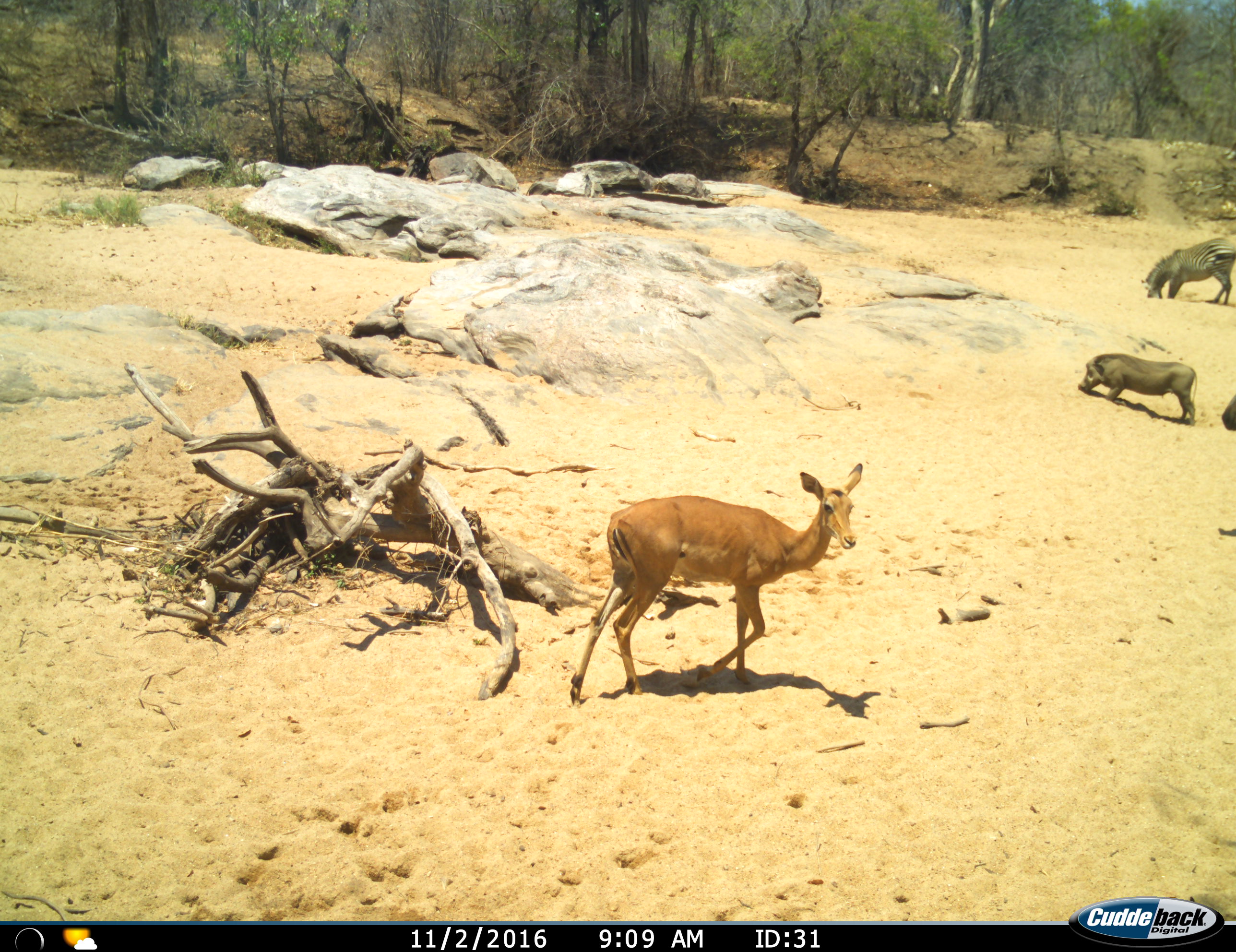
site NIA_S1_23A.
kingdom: Animalia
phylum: Chordata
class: Mammalia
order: Artiodactyla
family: Bovidae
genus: Aepyceros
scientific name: Aepyceros melampus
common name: impala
Impala (Aepyceros melampus), count 1. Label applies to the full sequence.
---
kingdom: Animalia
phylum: Chordata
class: Mammalia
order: Artiodactyla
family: Suidae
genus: Phacochoerus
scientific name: Phacochoerus africanus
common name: warthog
Warthog (Phacochoerus africanus), count 1. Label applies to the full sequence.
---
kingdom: Animalia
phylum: Chordata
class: Mammalia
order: Perissodactyla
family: Equidae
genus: Equus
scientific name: Equus quagga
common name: plains zebra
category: zebraplains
Zebraplains (plains zebra) (Equus quagga), count 1. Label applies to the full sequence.